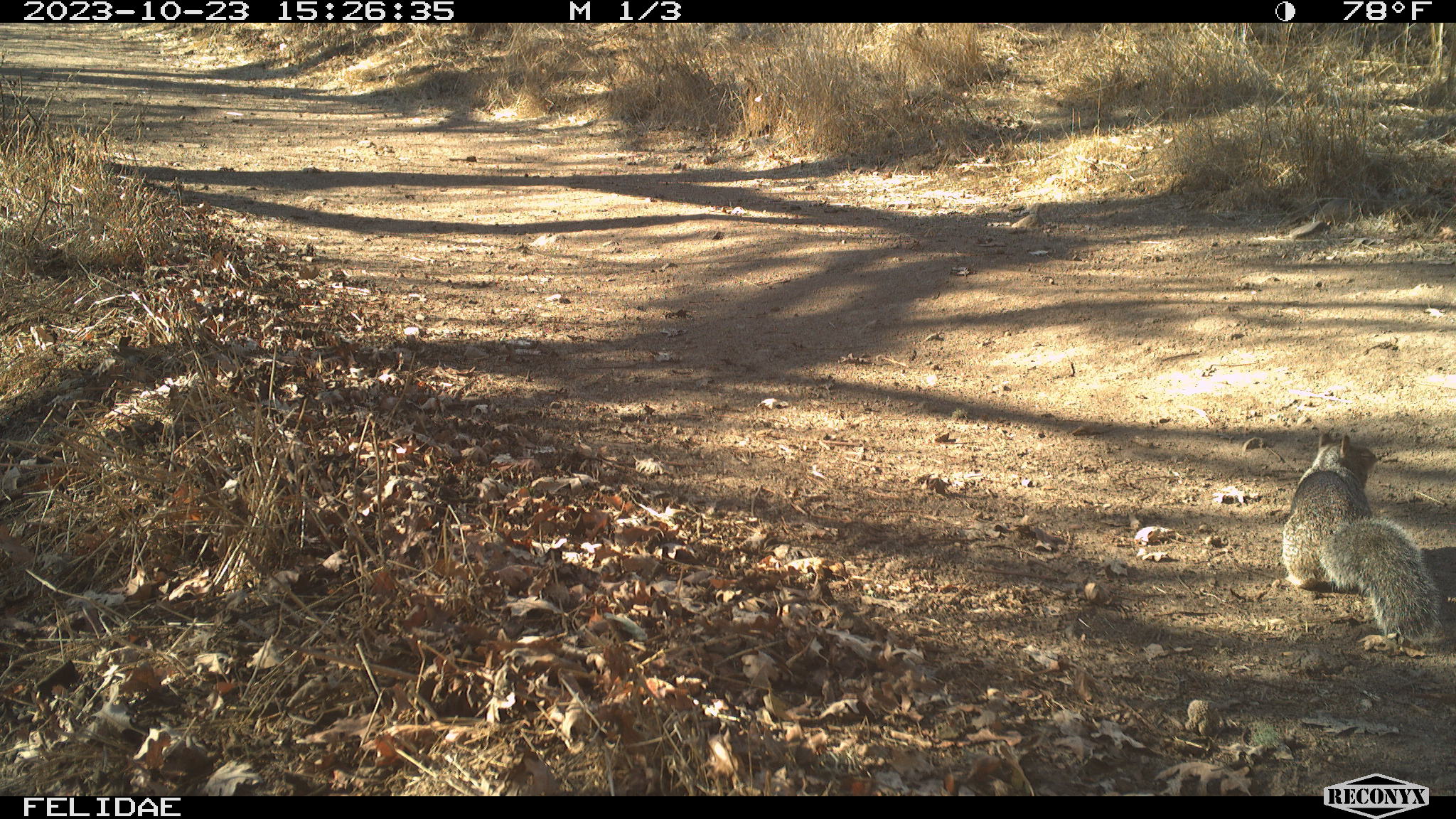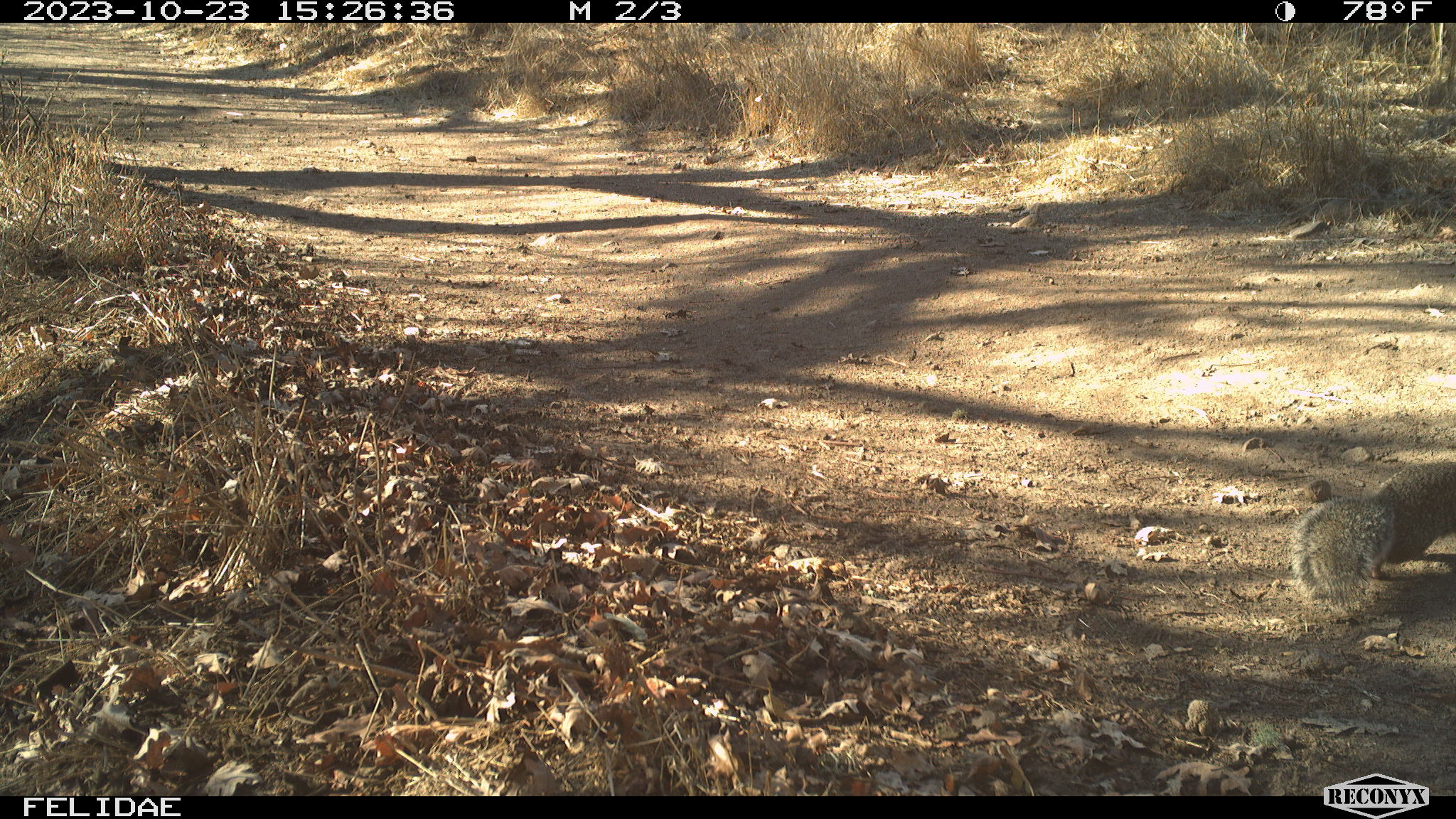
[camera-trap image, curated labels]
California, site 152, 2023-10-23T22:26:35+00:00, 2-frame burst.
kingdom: Animalia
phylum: Chordata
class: Mammalia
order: Rodentia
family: Sciuridae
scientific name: Sciuridae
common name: squirrel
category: unknown squirrel